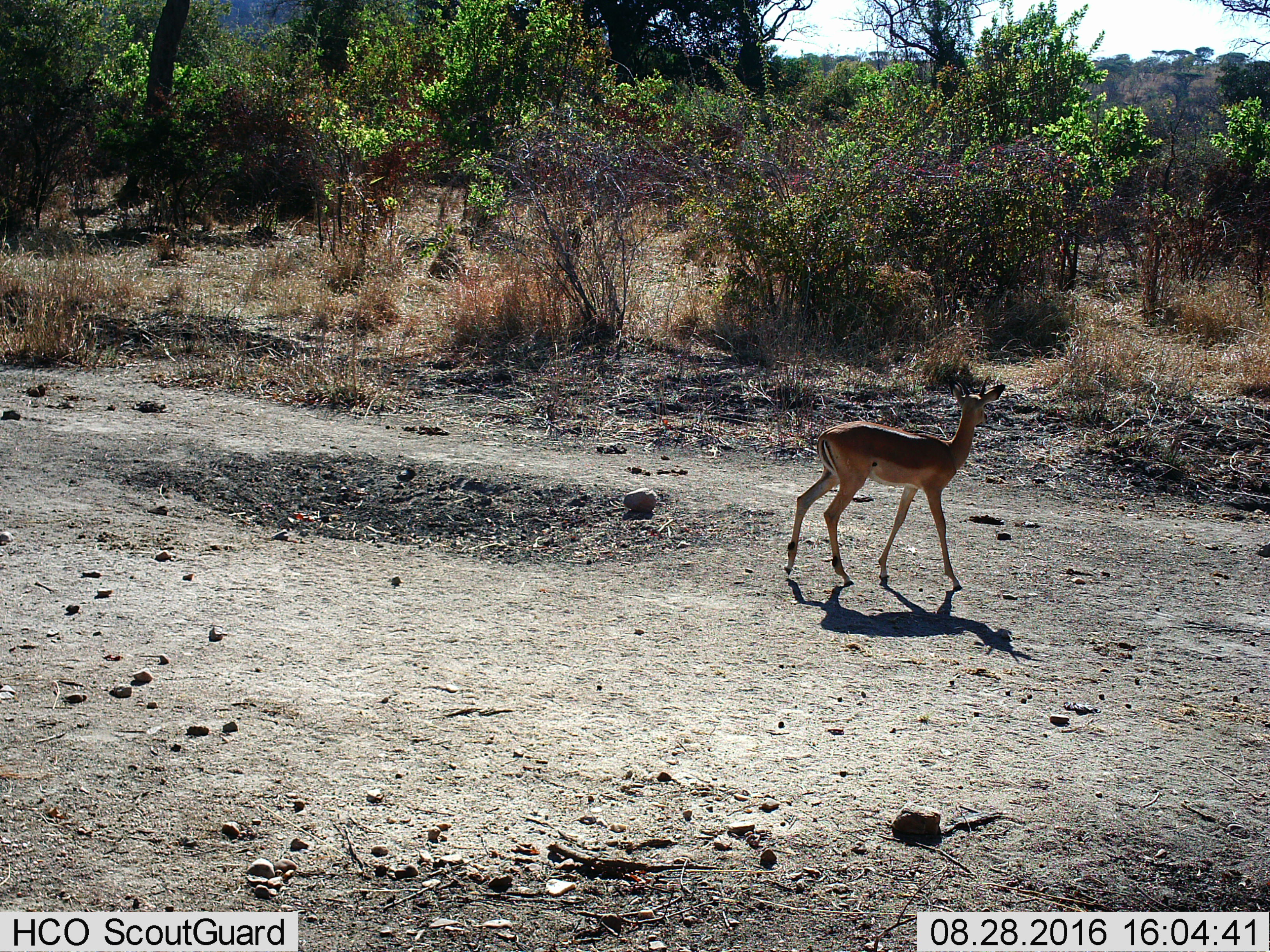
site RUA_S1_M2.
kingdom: Animalia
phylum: Chordata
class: Mammalia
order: Artiodactyla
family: Bovidae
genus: Aepyceros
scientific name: Aepyceros melampus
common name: impala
Impala (Aepyceros melampus), count 1. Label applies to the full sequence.